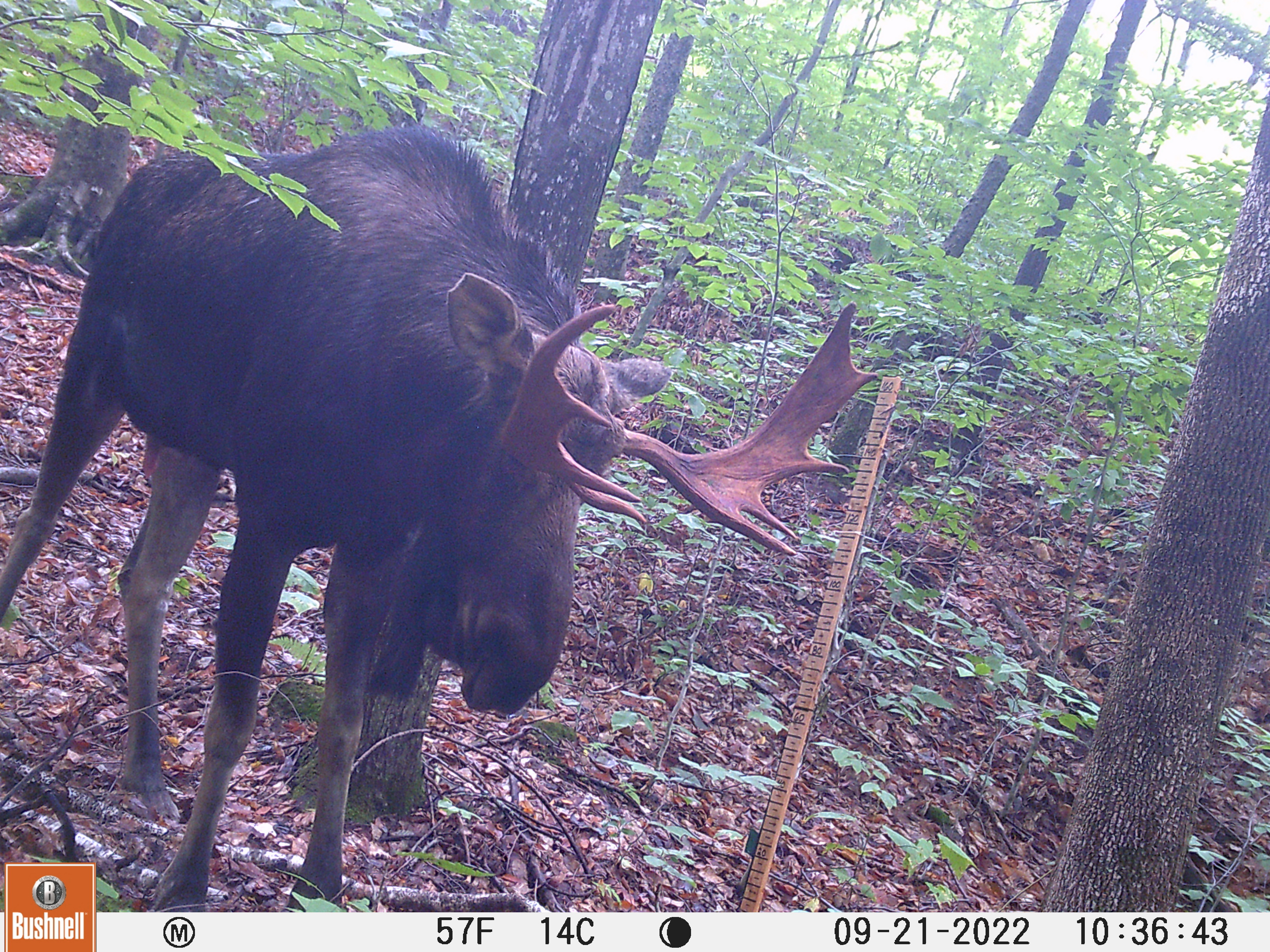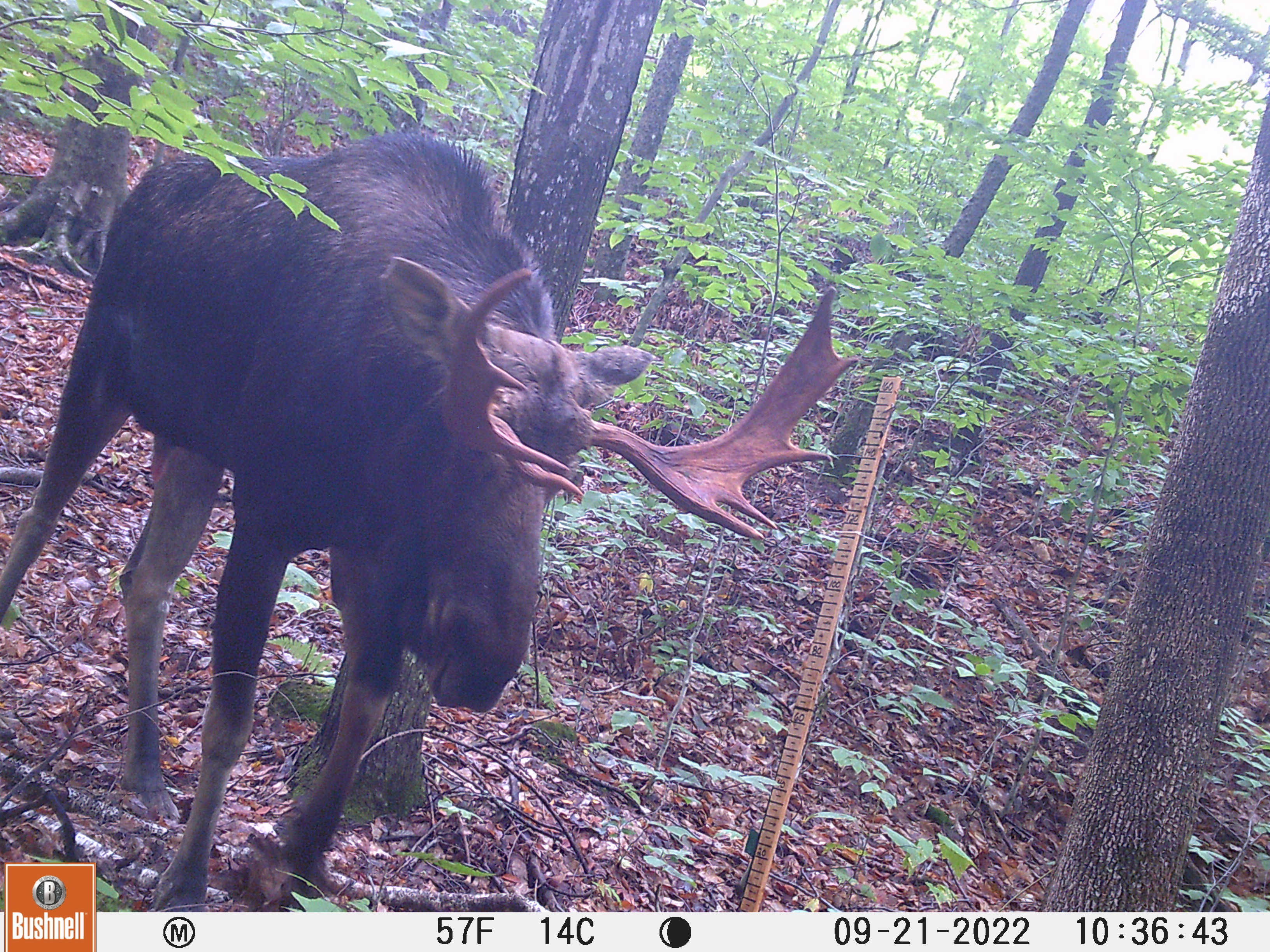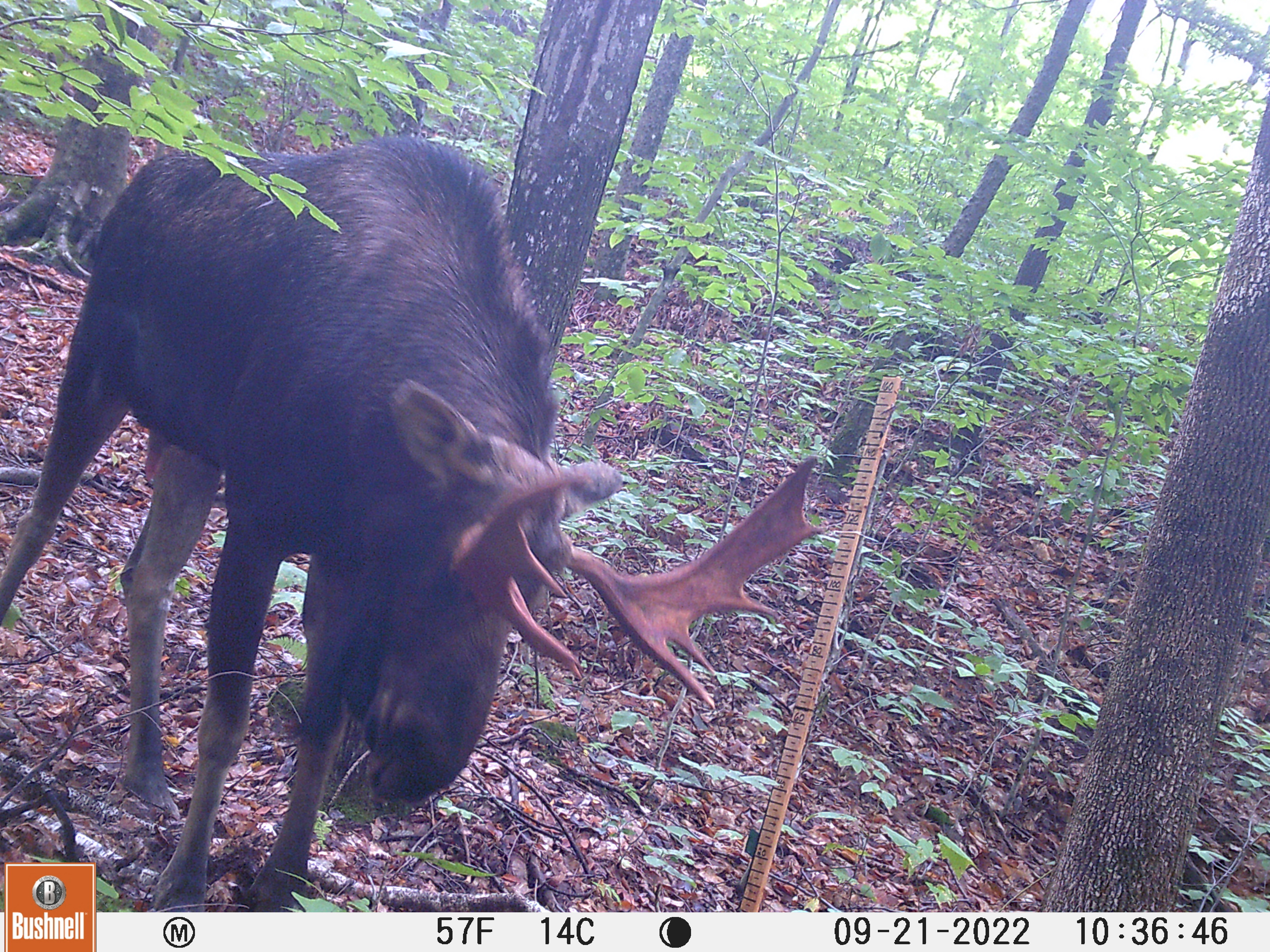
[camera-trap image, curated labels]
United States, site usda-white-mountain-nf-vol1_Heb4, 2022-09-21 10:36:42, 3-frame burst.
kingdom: Animalia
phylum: Chordata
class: Mammalia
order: Artiodactyla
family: Cervidae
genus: Alces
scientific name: Alces alces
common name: moose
Moose (Alces alces).